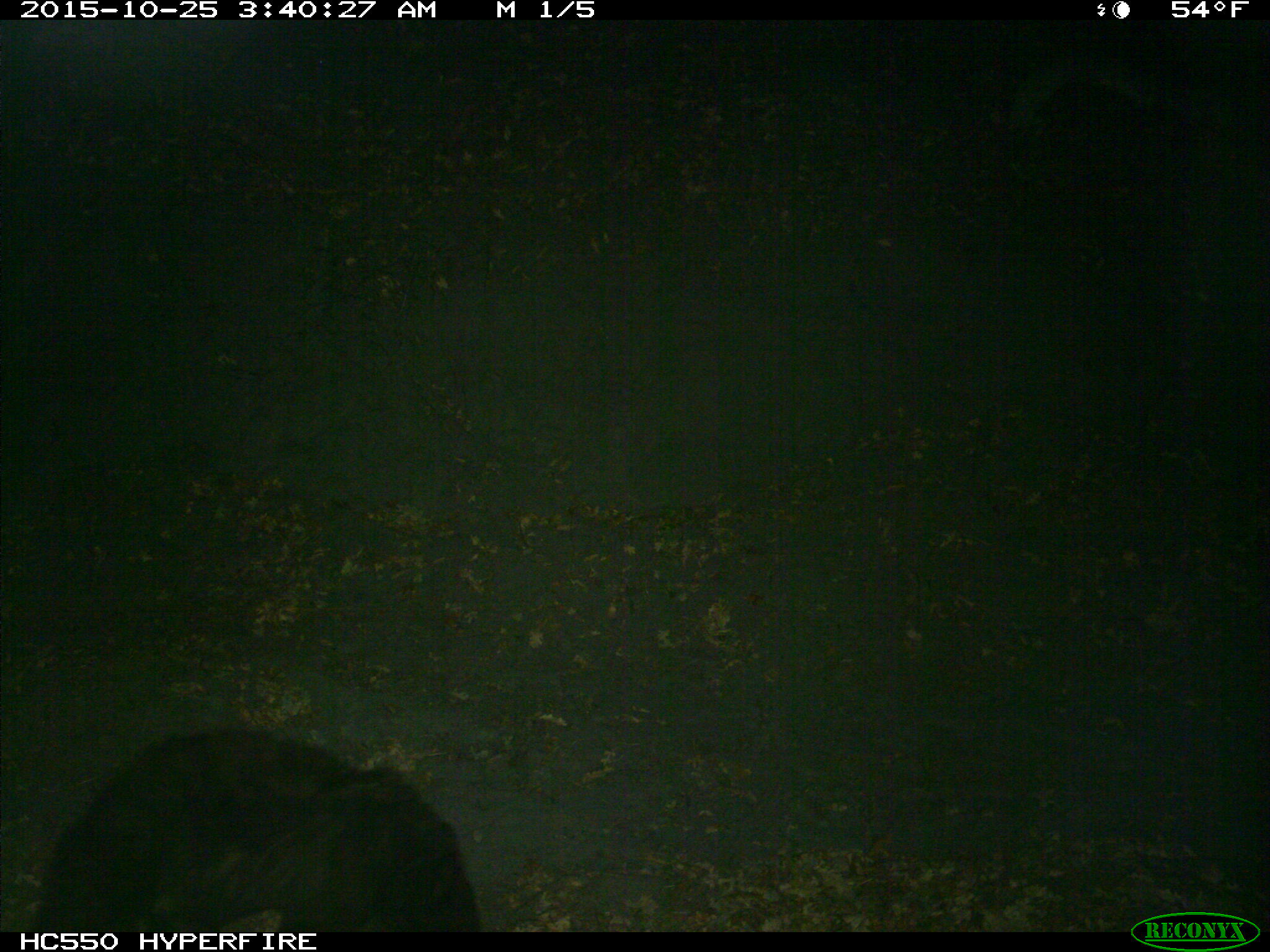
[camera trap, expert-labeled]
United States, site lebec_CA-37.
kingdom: Animalia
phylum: Chordata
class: Mammalia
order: Carnivora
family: Ursidae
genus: Ursus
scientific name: Ursus americanus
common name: american black bear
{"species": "Ursus americanus (american black bear)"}